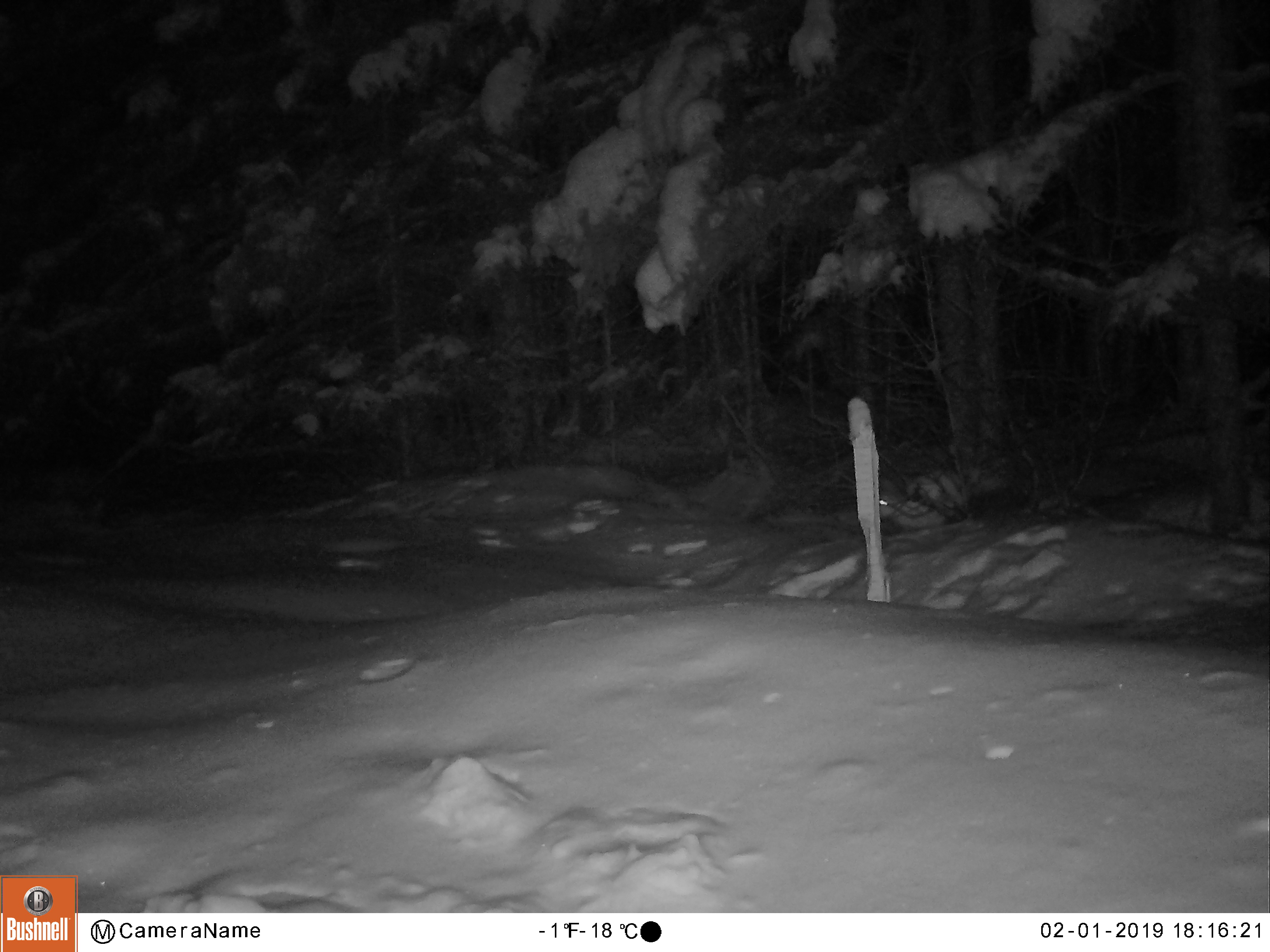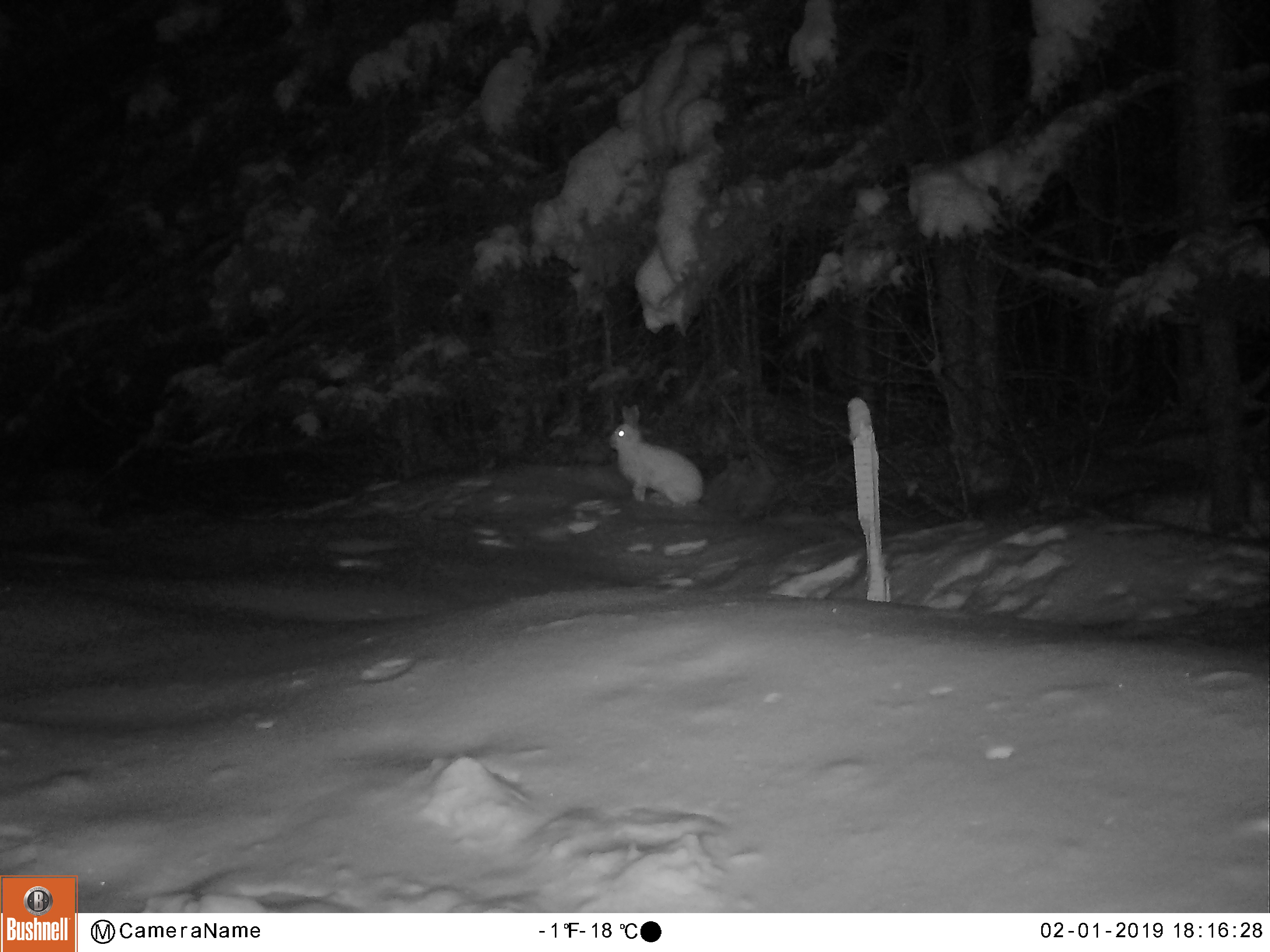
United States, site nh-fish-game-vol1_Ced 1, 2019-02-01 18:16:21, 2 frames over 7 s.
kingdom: Animalia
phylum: Chordata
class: Mammalia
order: Lagomorpha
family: Leporidae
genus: Lepus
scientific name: Lepus americanus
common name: snowshoe hare